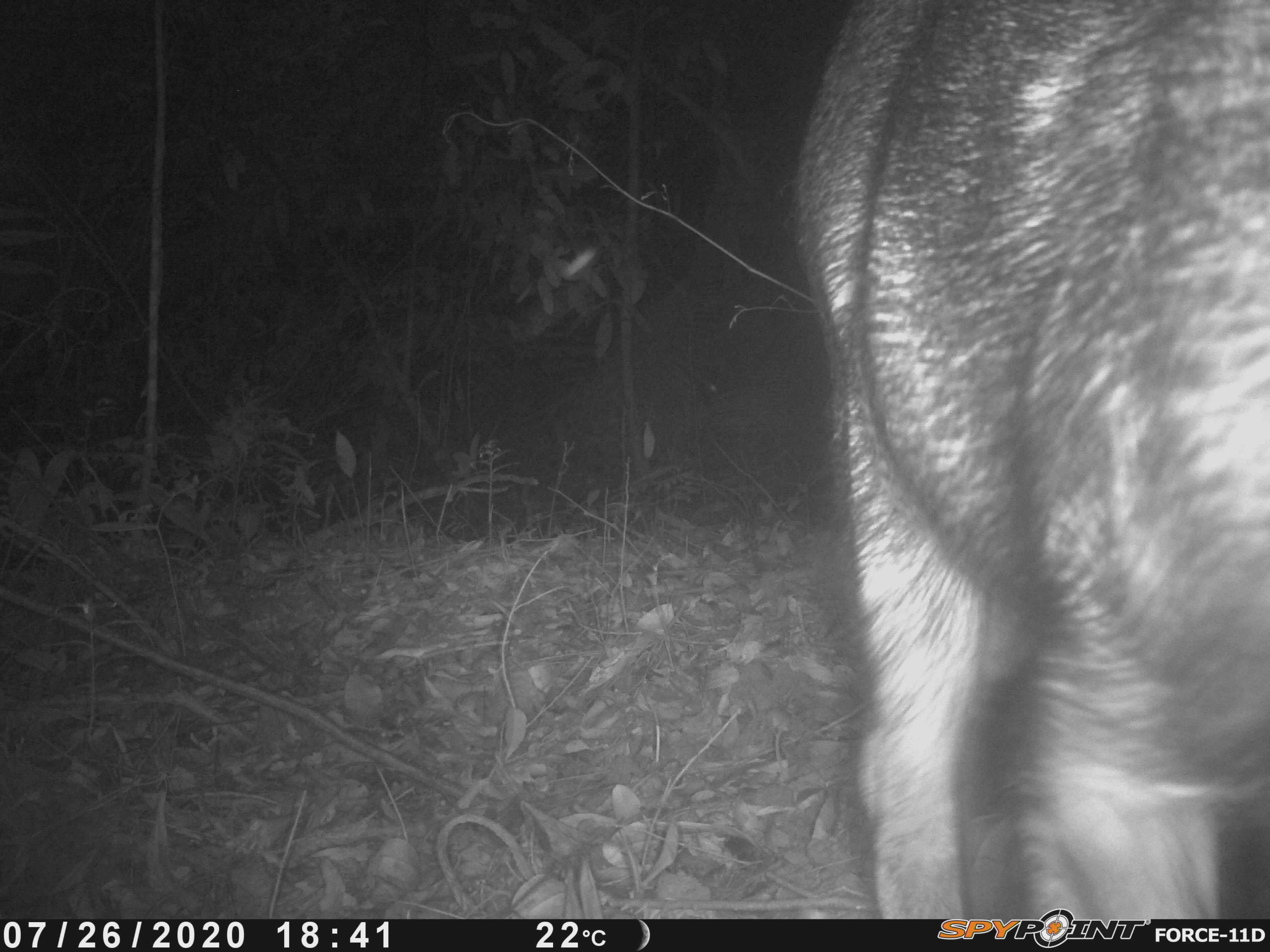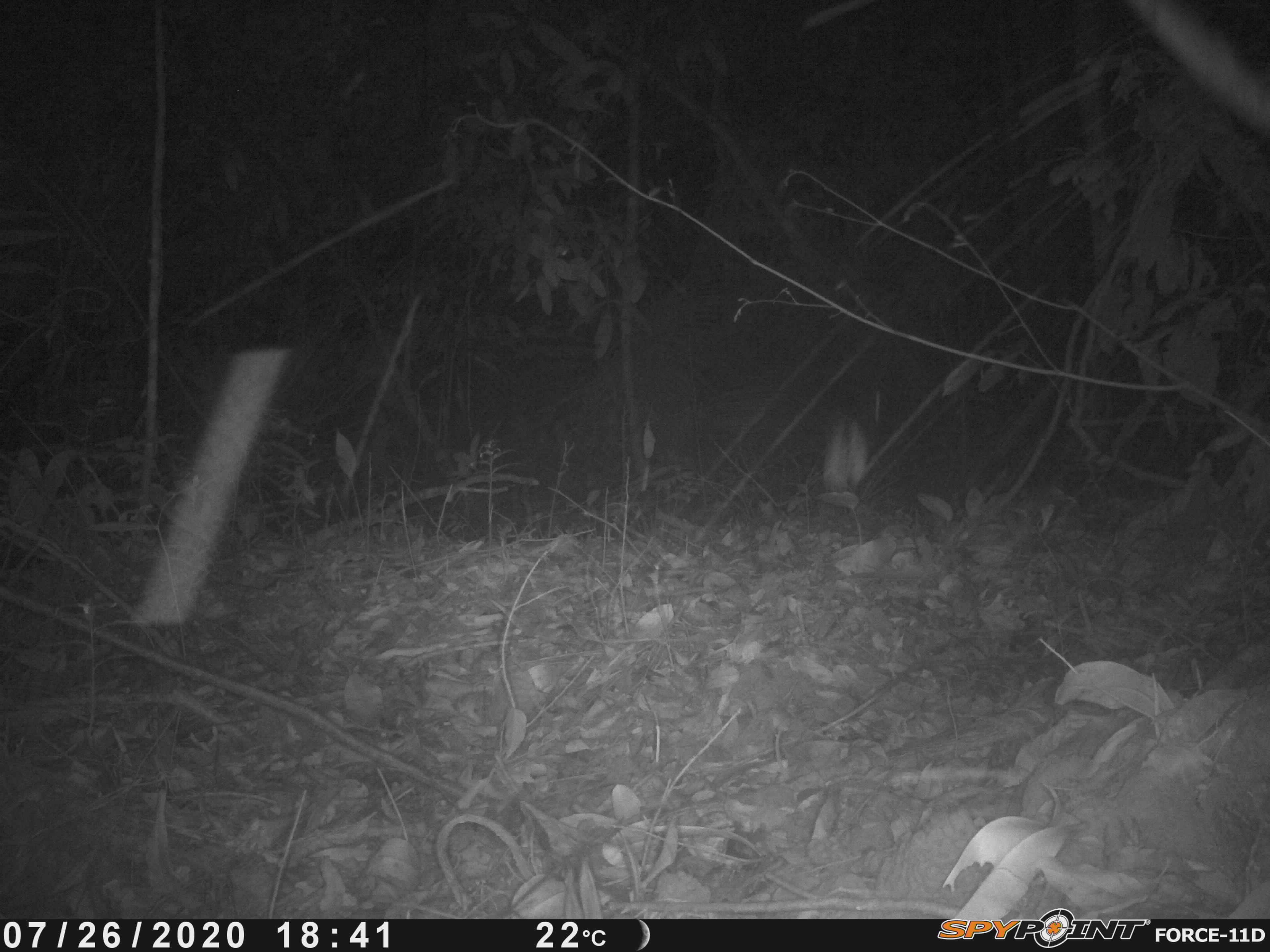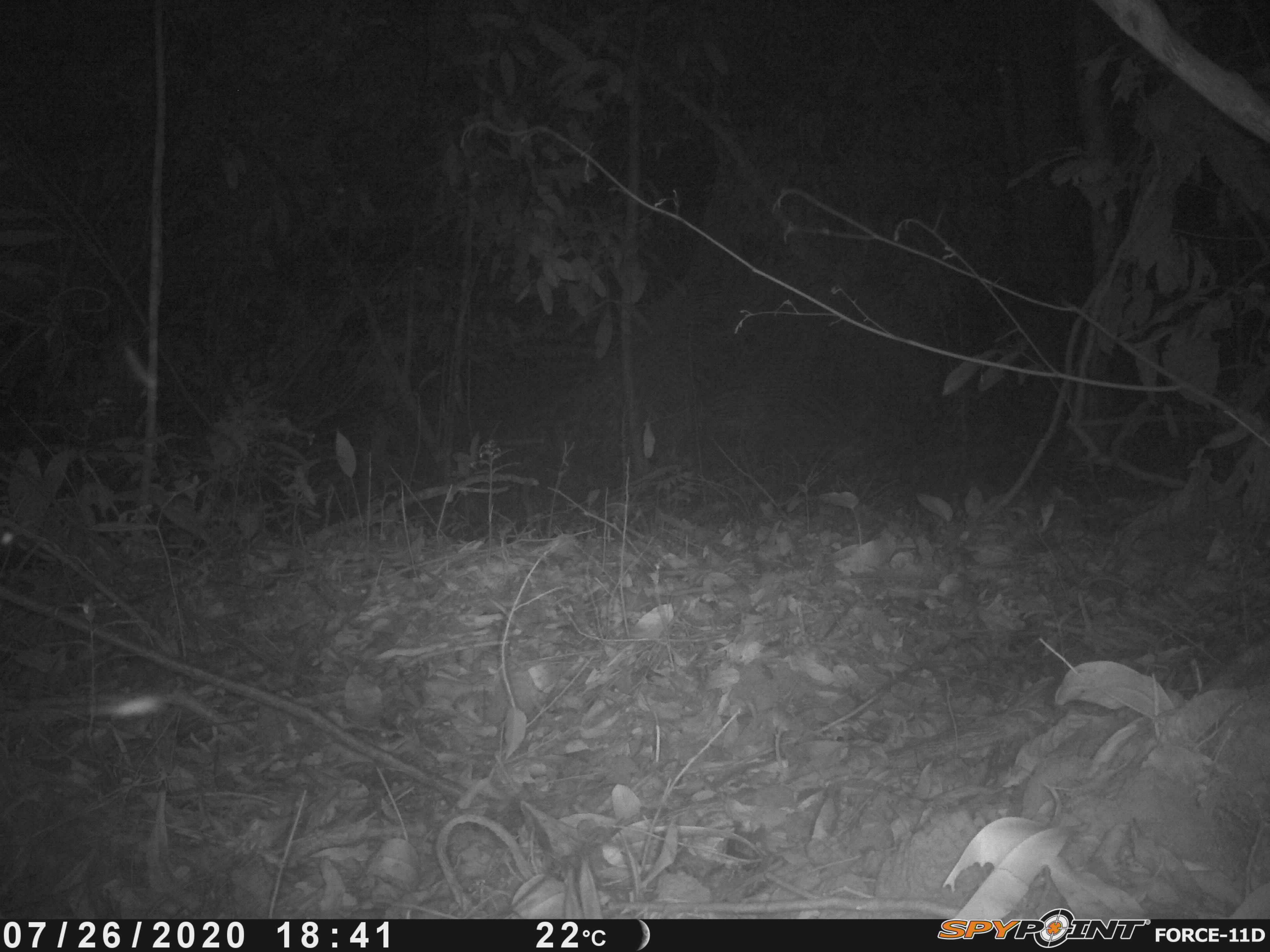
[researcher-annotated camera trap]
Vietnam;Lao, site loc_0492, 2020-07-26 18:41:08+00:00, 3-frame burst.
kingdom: Animalia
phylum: Chordata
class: Mammalia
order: Artiodactyla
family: Suidae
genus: Sus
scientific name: Sus scrofa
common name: eurasian wild pig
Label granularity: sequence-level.